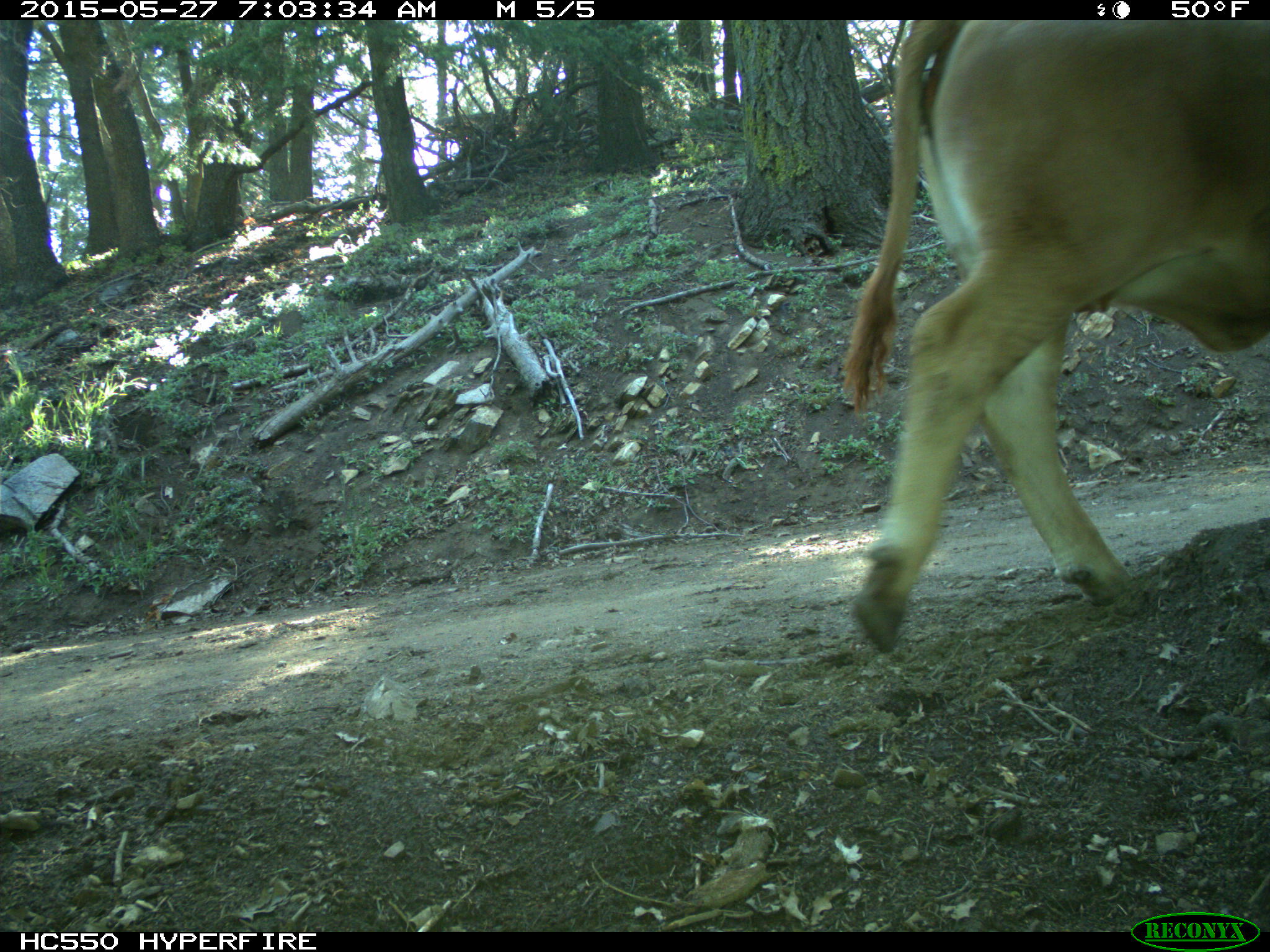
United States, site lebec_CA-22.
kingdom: Animalia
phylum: Chordata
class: Mammalia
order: Artiodactyla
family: Bovidae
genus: Bos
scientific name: Bos taurus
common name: domestic cow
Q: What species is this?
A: Bos taurus (domestic cow).